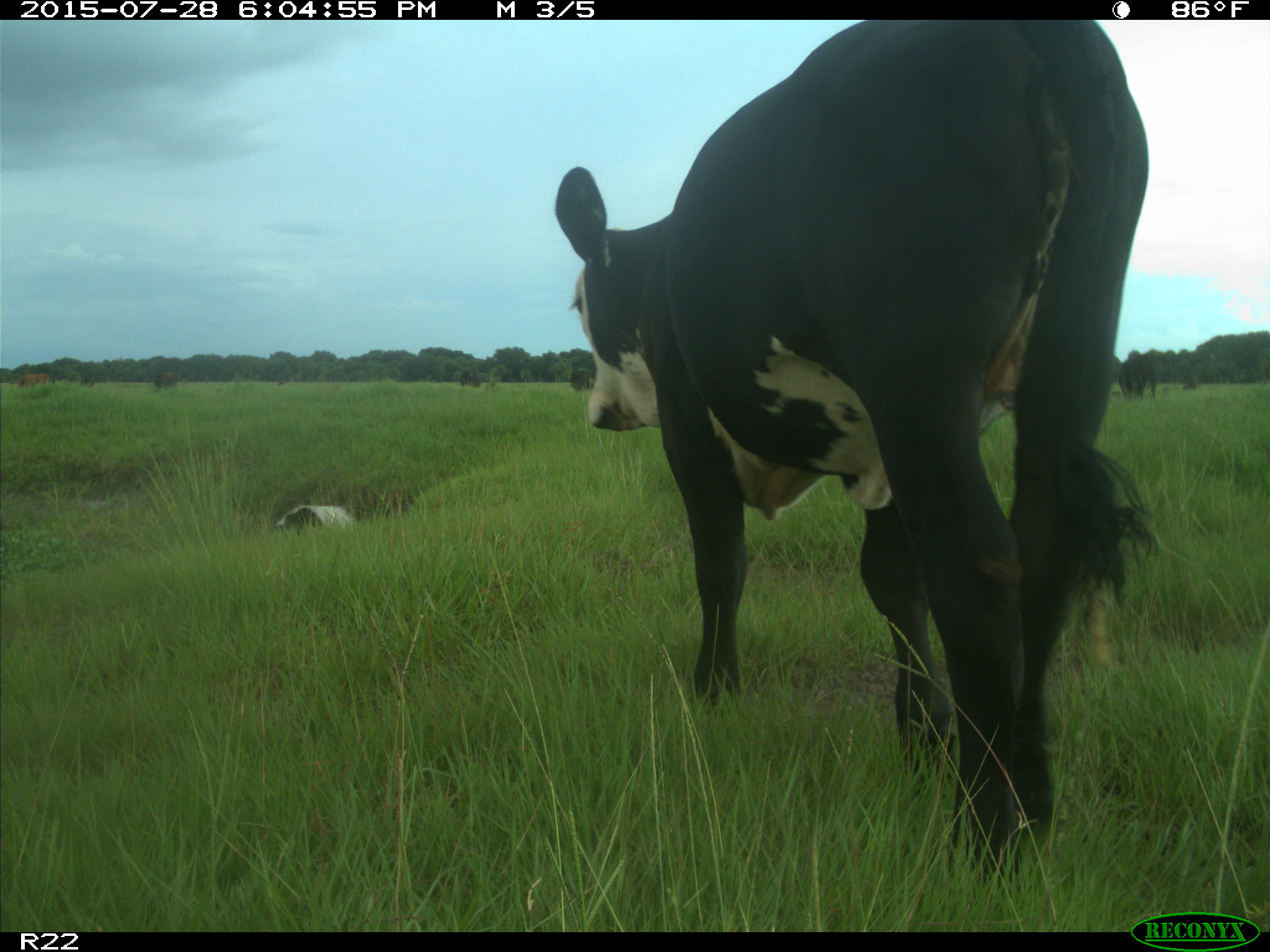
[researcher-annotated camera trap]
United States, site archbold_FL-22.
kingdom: Animalia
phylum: Chordata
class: Mammalia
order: Artiodactyla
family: Bovidae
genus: Bos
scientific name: Bos taurus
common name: domestic cow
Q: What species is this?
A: Bos taurus (domestic cow).